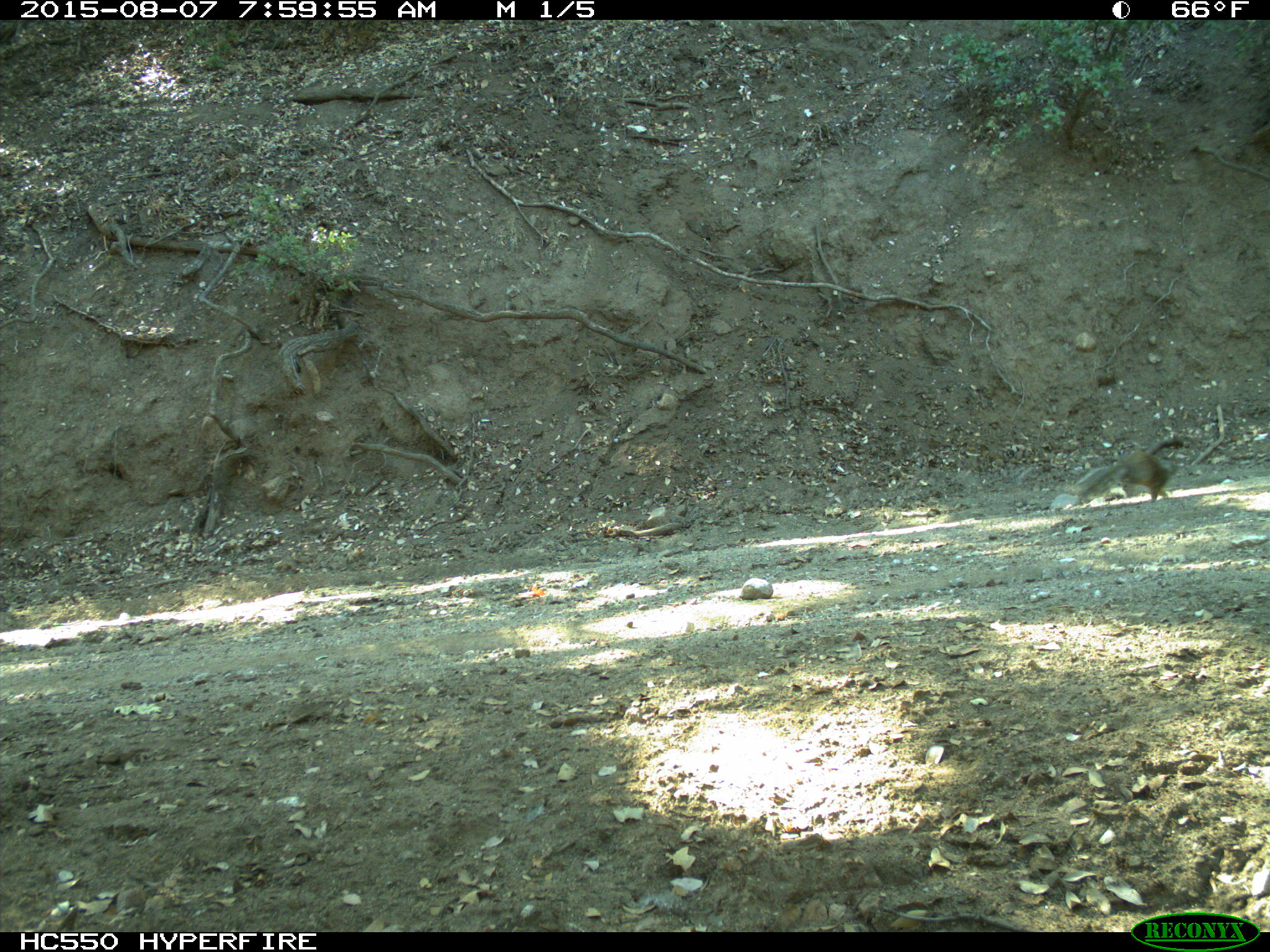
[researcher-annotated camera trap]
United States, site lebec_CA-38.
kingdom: Animalia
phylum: Chordata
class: Mammalia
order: Rodentia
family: Sciuridae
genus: Otospermophilus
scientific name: Otospermophilus beecheyi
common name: california ground squirrel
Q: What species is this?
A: Otospermophilus beecheyi (california ground squirrel).